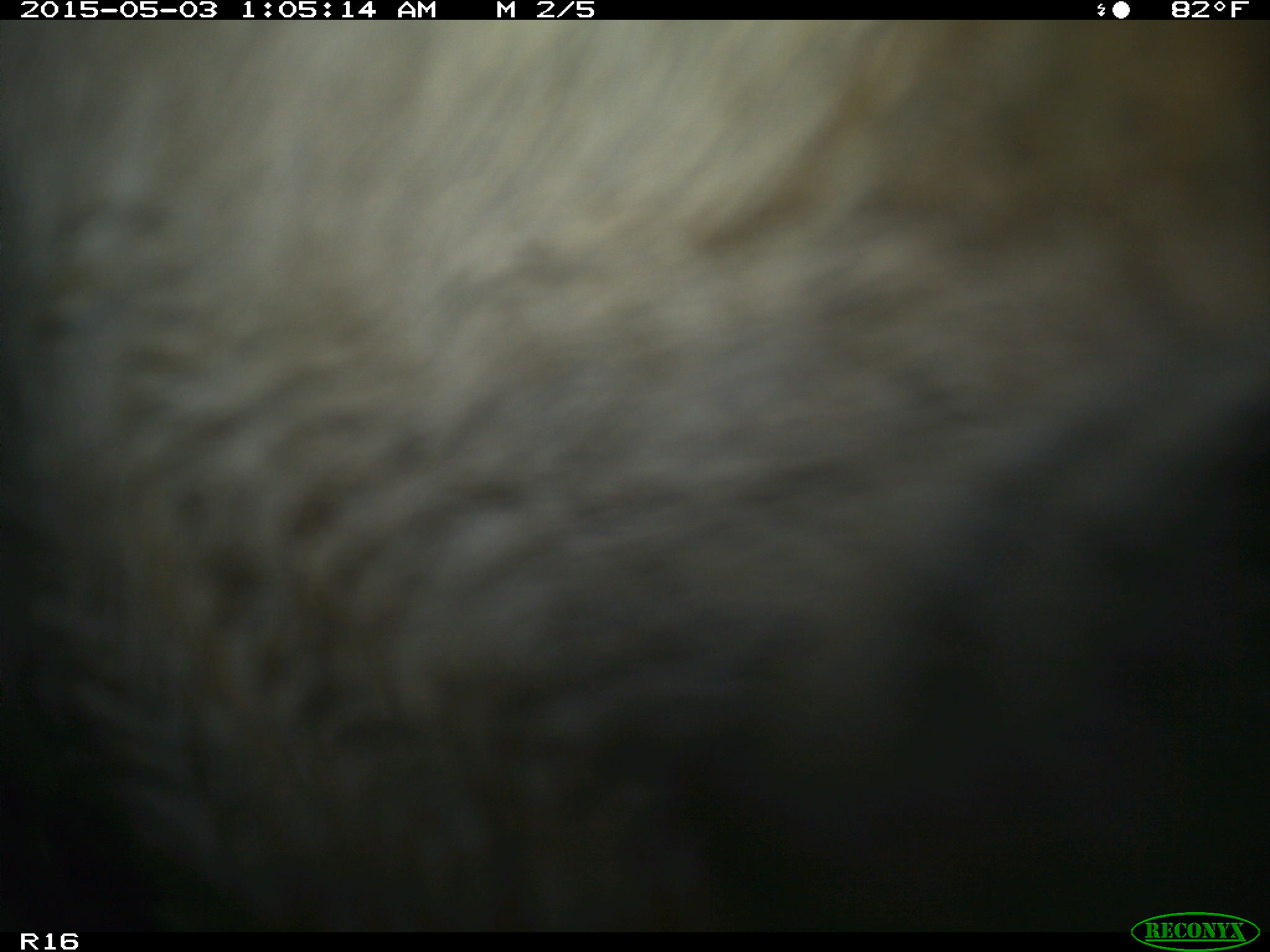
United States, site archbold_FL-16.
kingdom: Animalia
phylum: Chordata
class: Mammalia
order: Artiodactyla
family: Bovidae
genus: Bos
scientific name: Bos taurus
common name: domestic cow